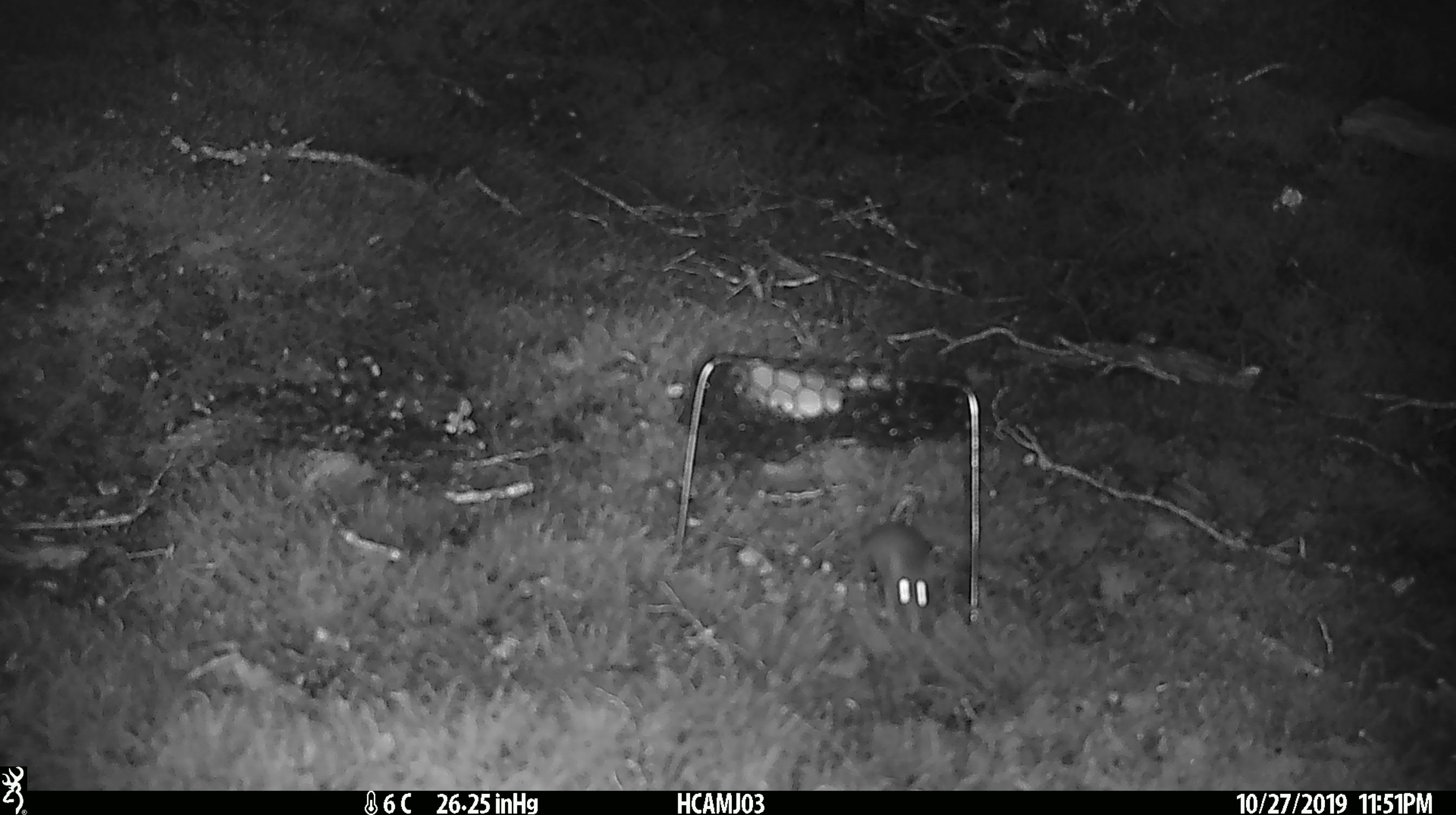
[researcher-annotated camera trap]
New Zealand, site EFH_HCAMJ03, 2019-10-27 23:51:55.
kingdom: Animalia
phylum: Chordata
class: Mammalia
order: Rodentia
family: Muridae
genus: Mus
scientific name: Mus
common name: mouse